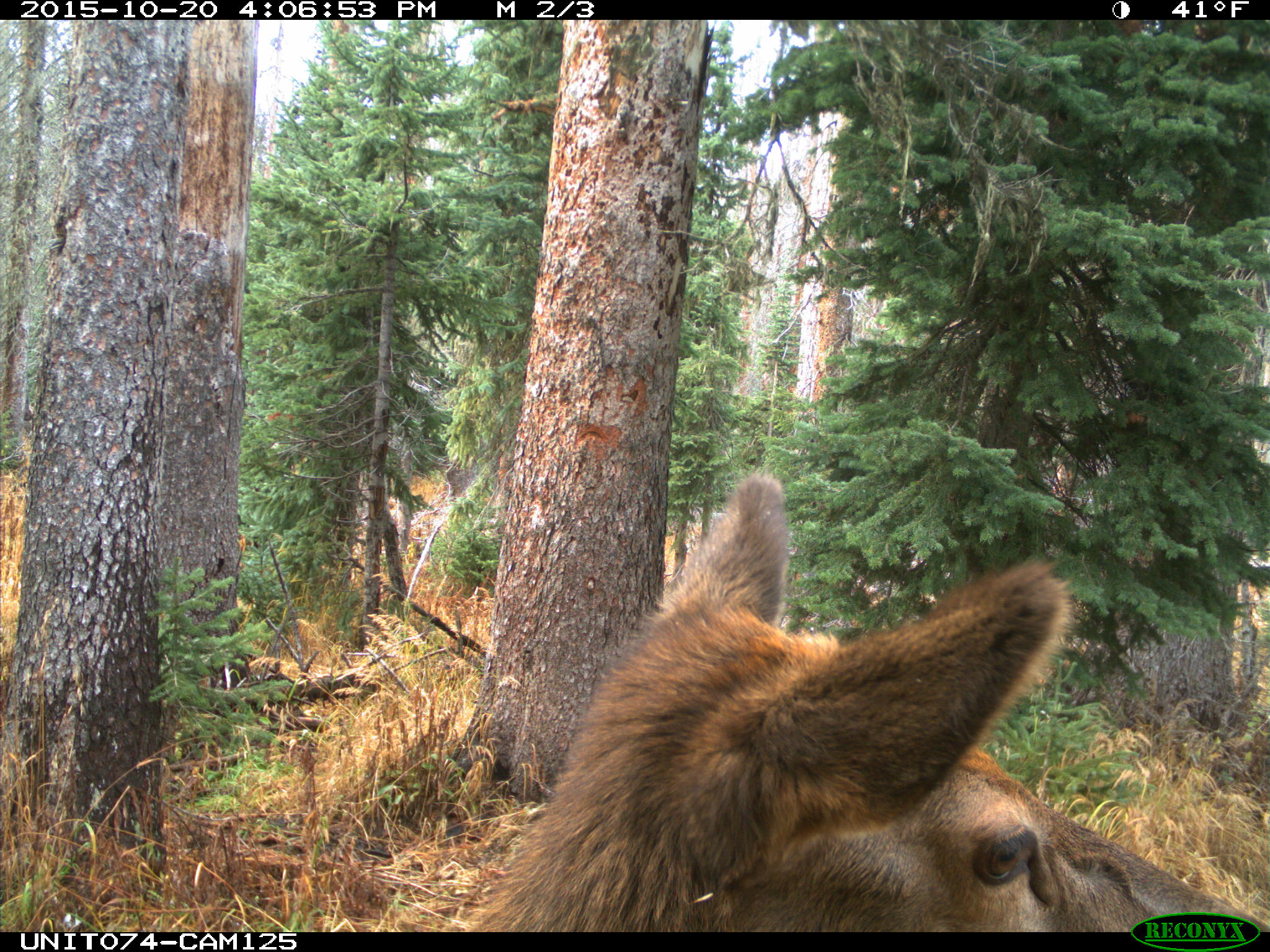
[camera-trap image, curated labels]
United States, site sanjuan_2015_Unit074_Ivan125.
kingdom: Animalia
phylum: Chordata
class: Mammalia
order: Artiodactyla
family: Cervidae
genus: Cervus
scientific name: Cervus elaphus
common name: red deer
Cervus elaphus (red deer).